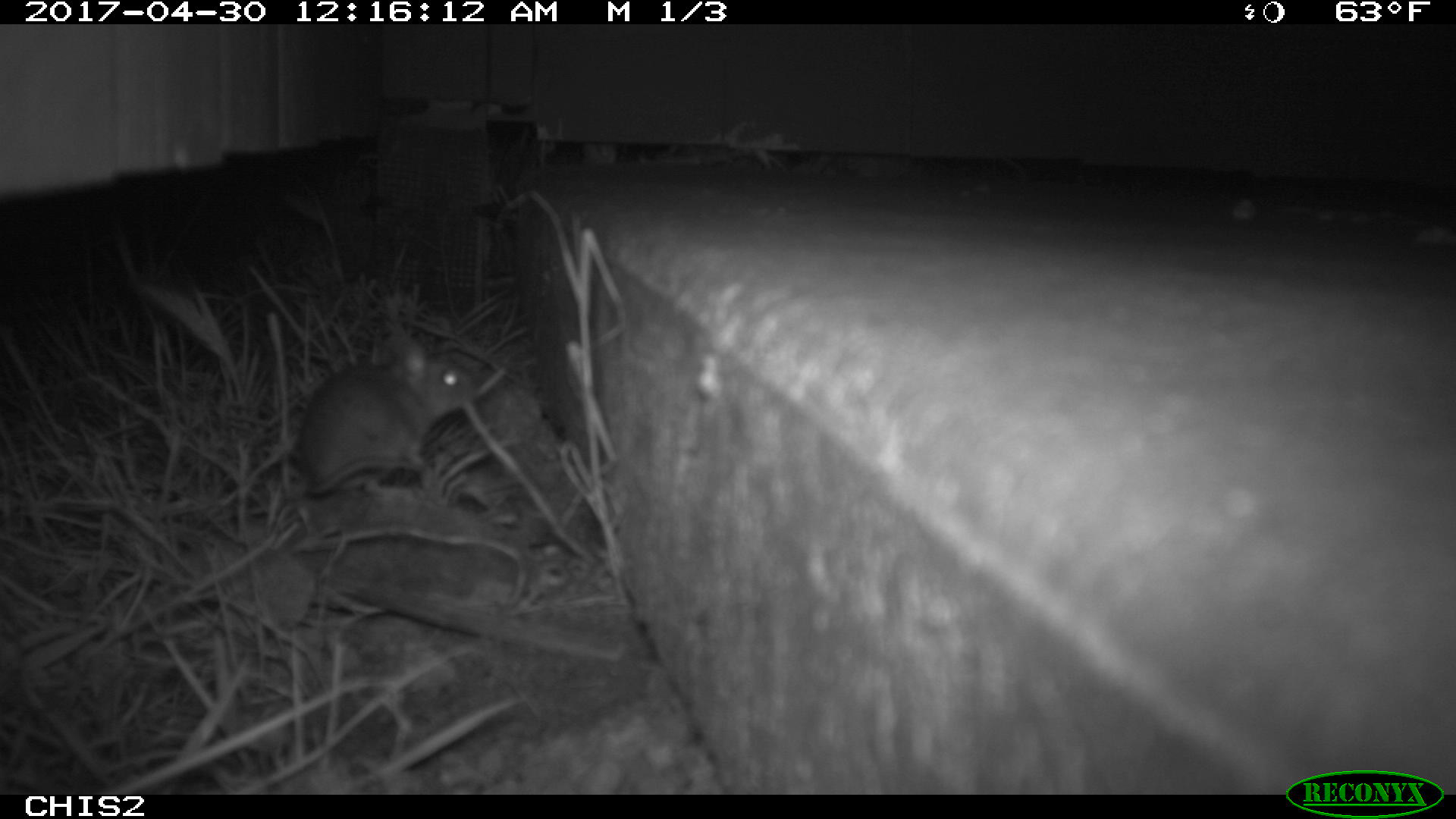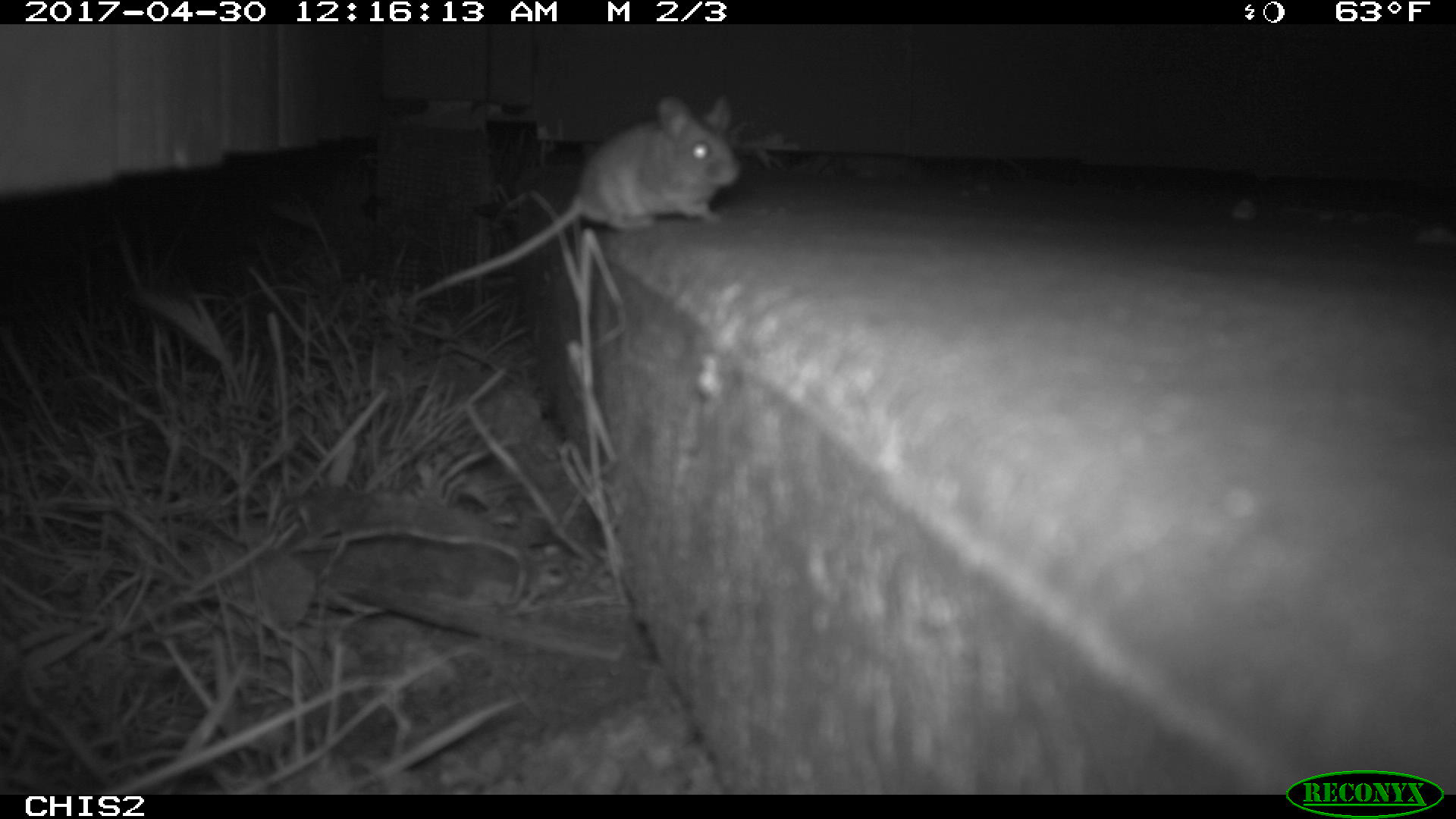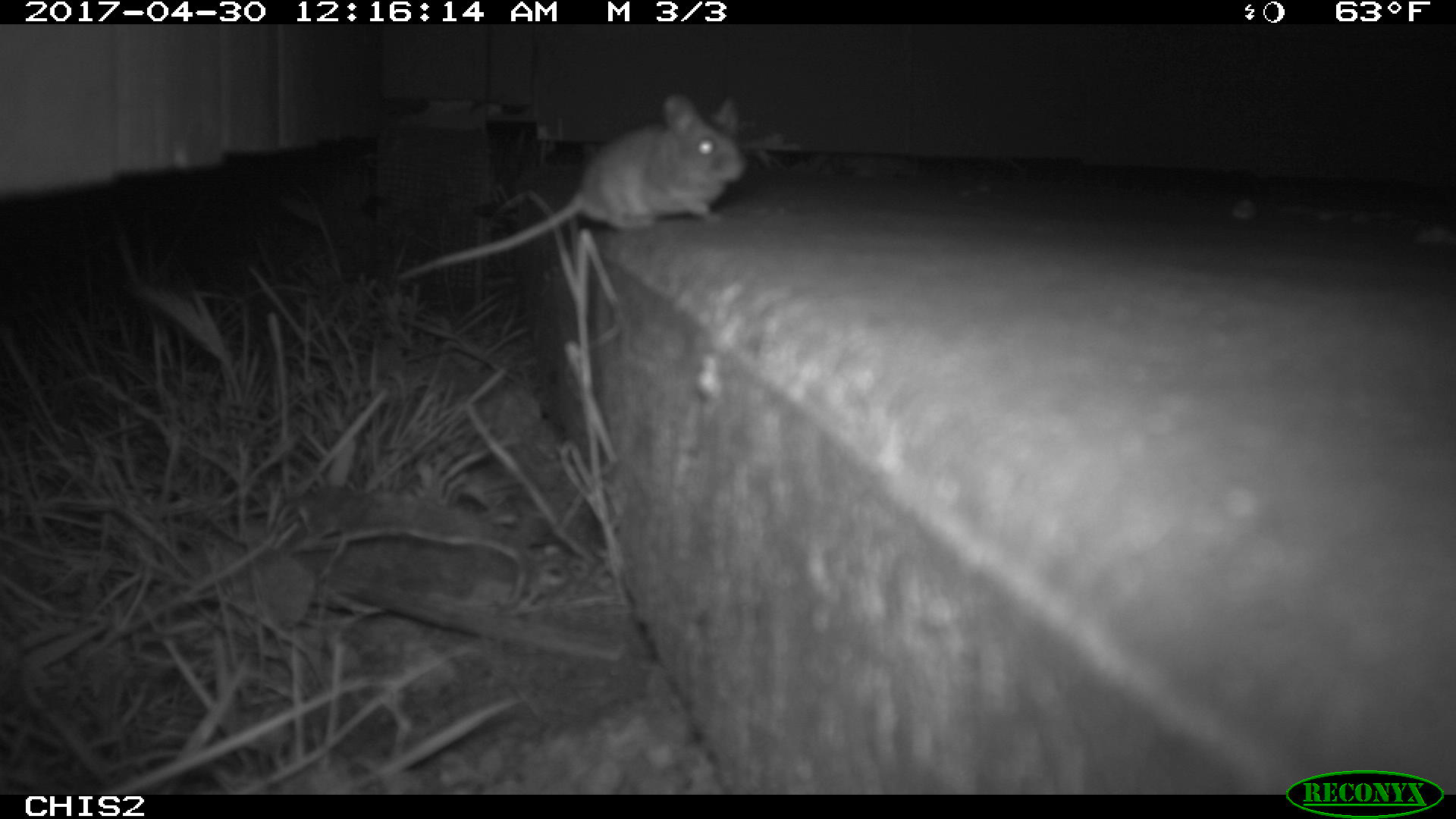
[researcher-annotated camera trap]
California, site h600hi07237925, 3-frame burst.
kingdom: Animalia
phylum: Chordata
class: Mammalia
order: Rodentia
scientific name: Rodentia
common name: rodent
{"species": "rodent (Rodentia)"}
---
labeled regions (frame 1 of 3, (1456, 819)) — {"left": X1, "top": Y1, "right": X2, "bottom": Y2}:
rodent: {"left": 300, "top": 340, "right": 479, "bottom": 496}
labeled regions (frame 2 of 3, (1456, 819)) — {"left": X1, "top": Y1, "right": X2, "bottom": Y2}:
rodent: {"left": 406, "top": 90, "right": 742, "bottom": 306}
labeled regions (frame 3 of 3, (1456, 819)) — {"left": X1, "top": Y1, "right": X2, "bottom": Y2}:
rodent: {"left": 398, "top": 93, "right": 745, "bottom": 279}